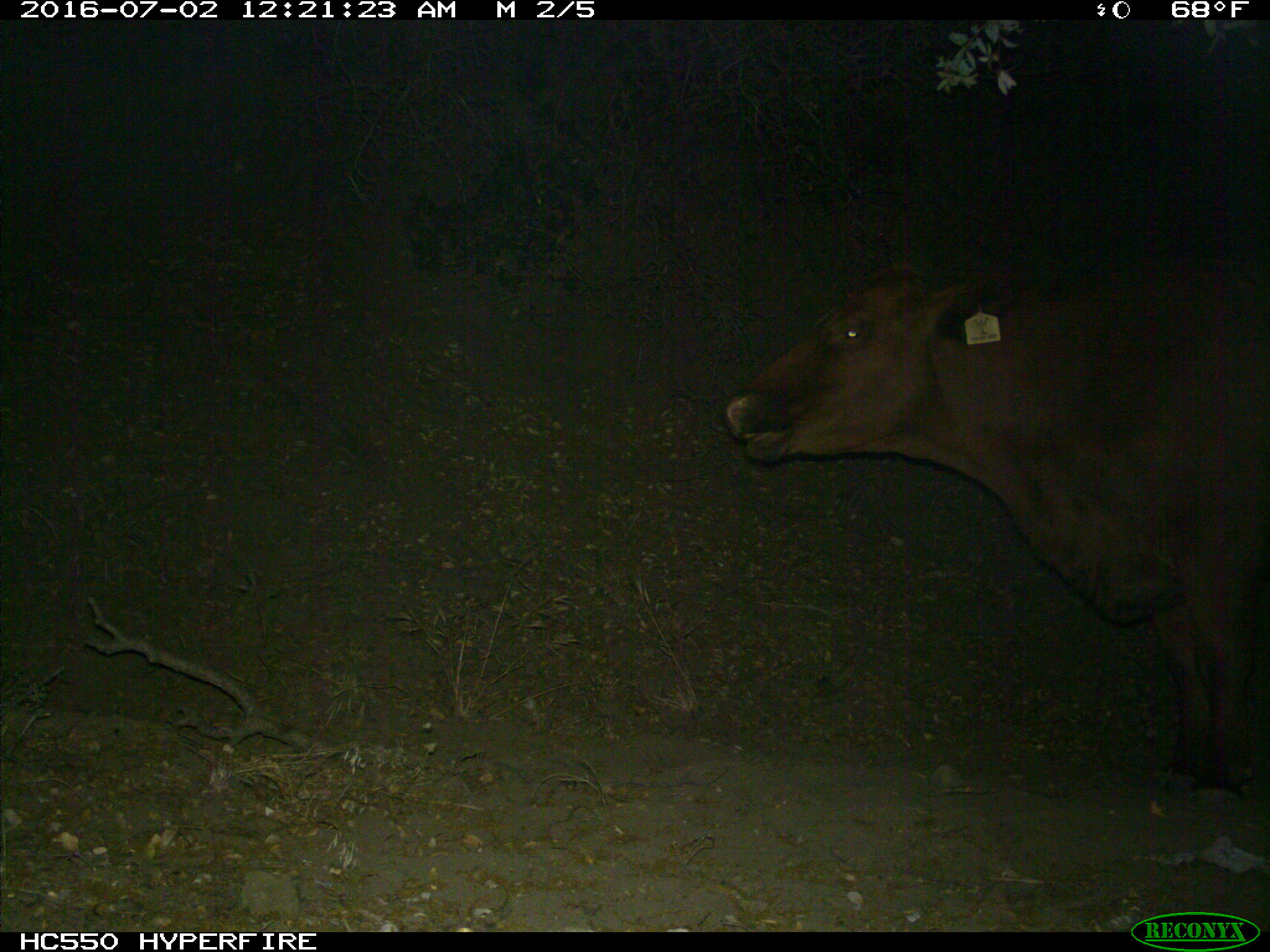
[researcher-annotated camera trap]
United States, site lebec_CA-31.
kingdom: Animalia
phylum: Chordata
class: Mammalia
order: Artiodactyla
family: Bovidae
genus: Bos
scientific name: Bos taurus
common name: domestic cow